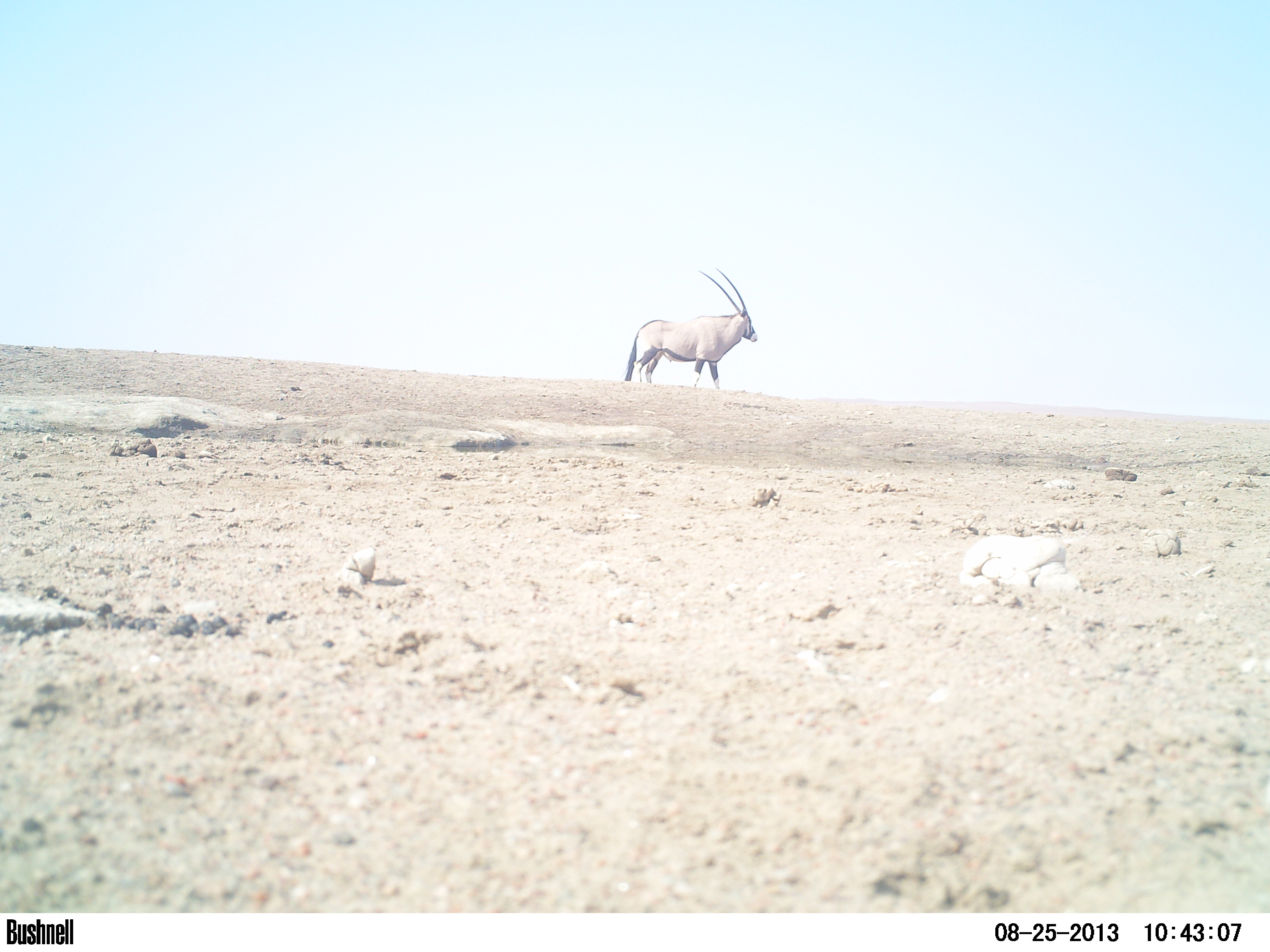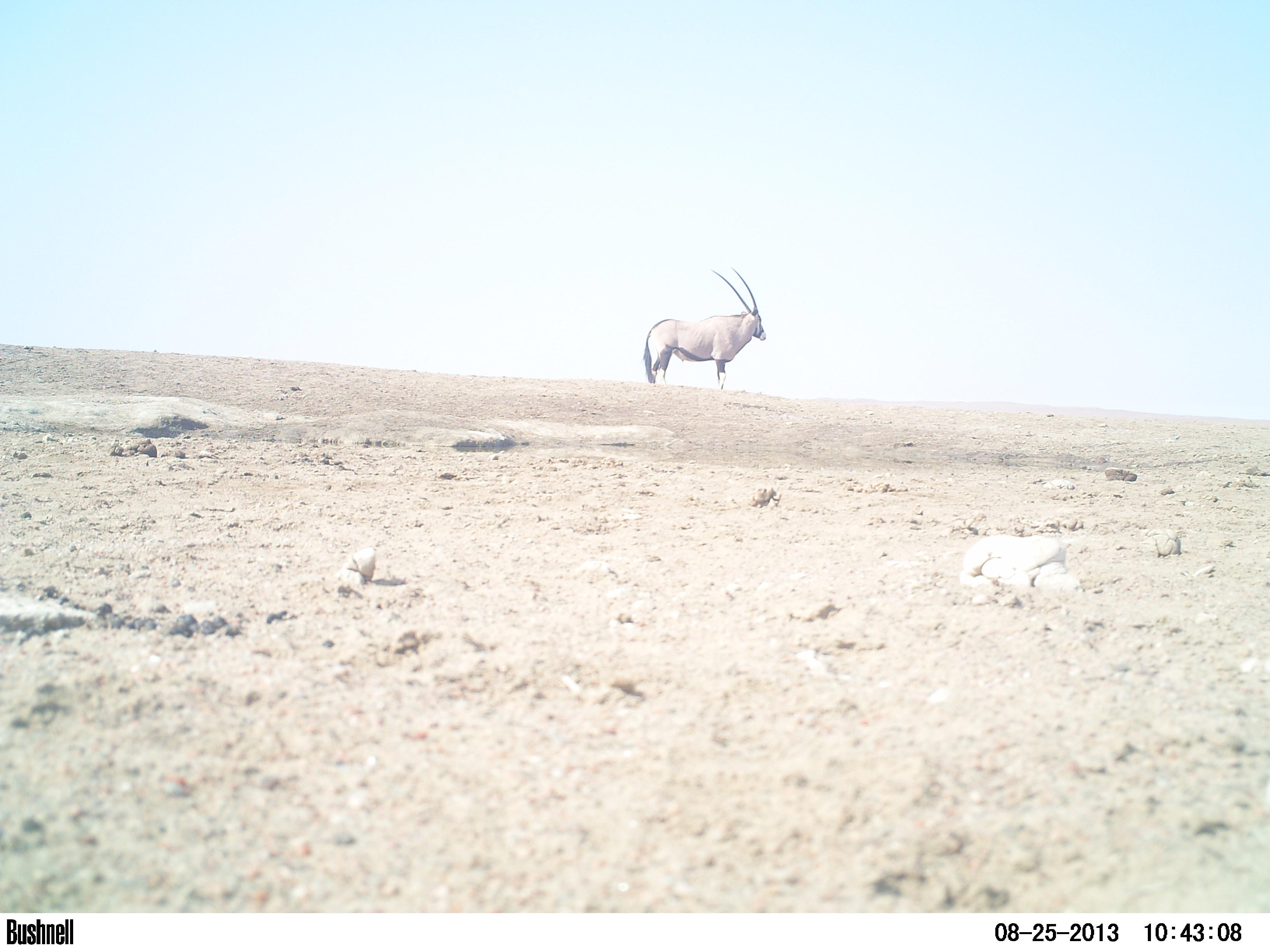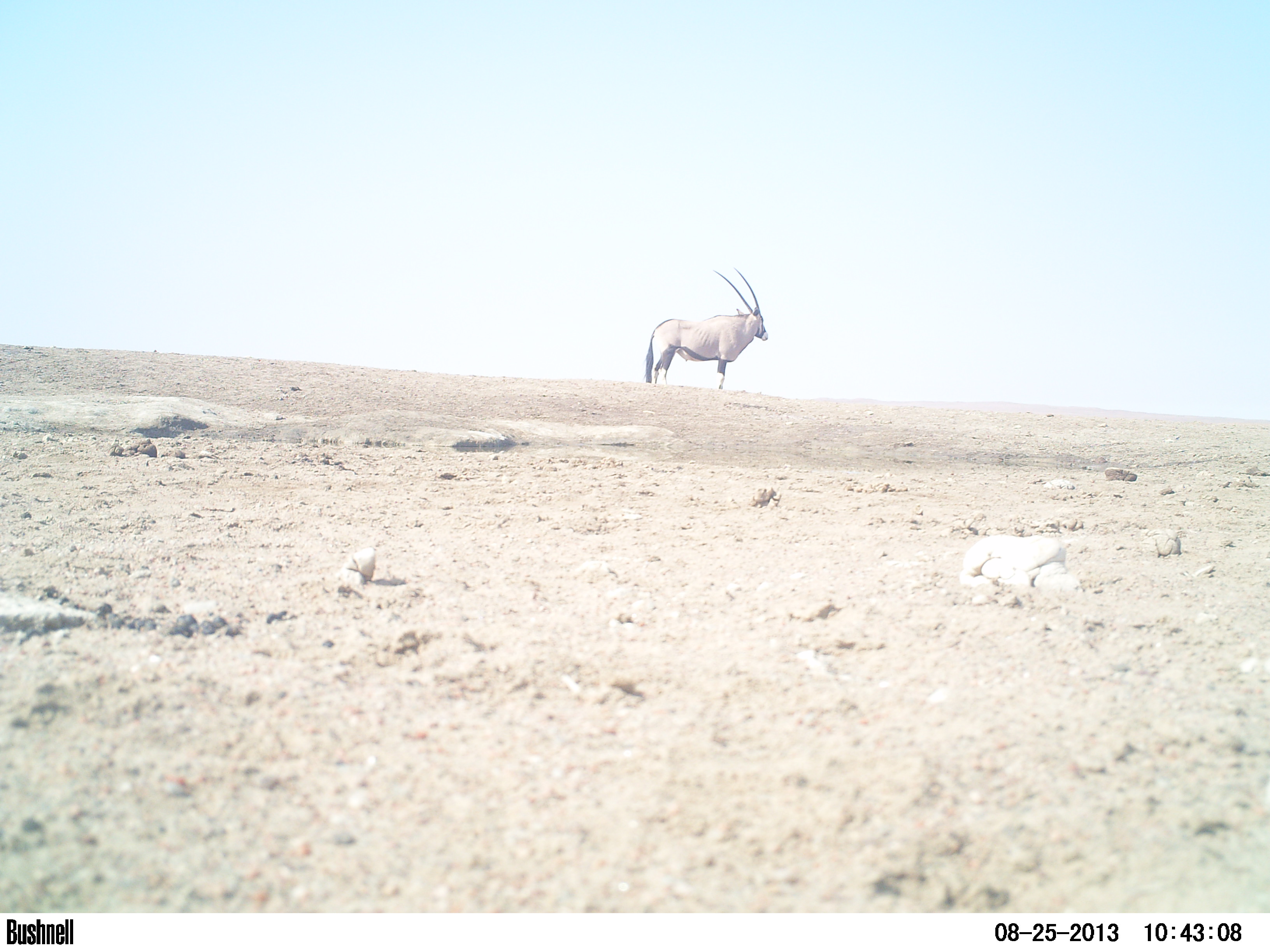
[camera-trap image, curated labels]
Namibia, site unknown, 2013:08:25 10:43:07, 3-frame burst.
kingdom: Animalia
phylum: Chordata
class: Mammalia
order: Artiodactyla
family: Bovidae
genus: Oryx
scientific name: Oryx gazella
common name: gemsbok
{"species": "Oryx gazella (gemsbok)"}